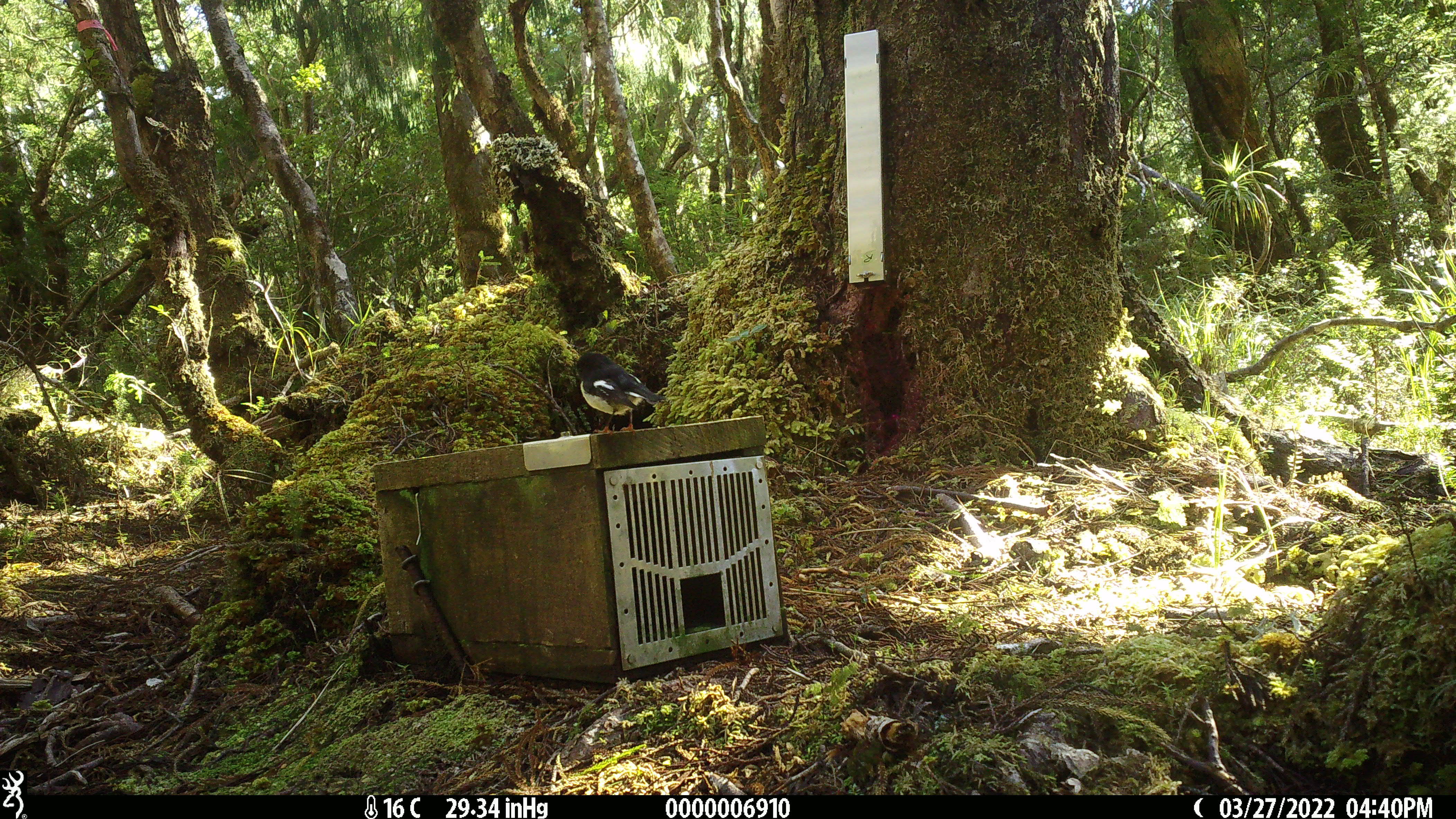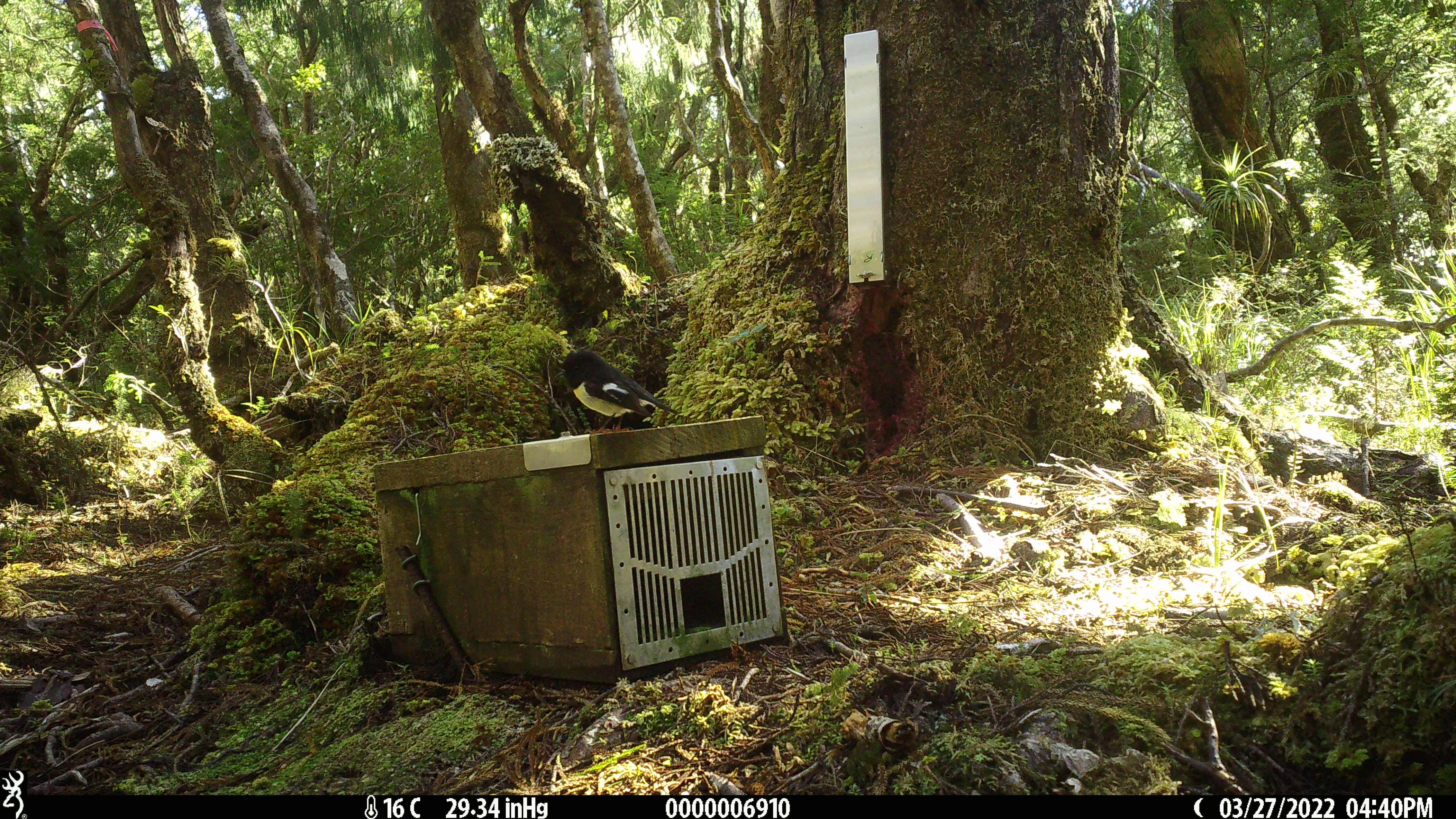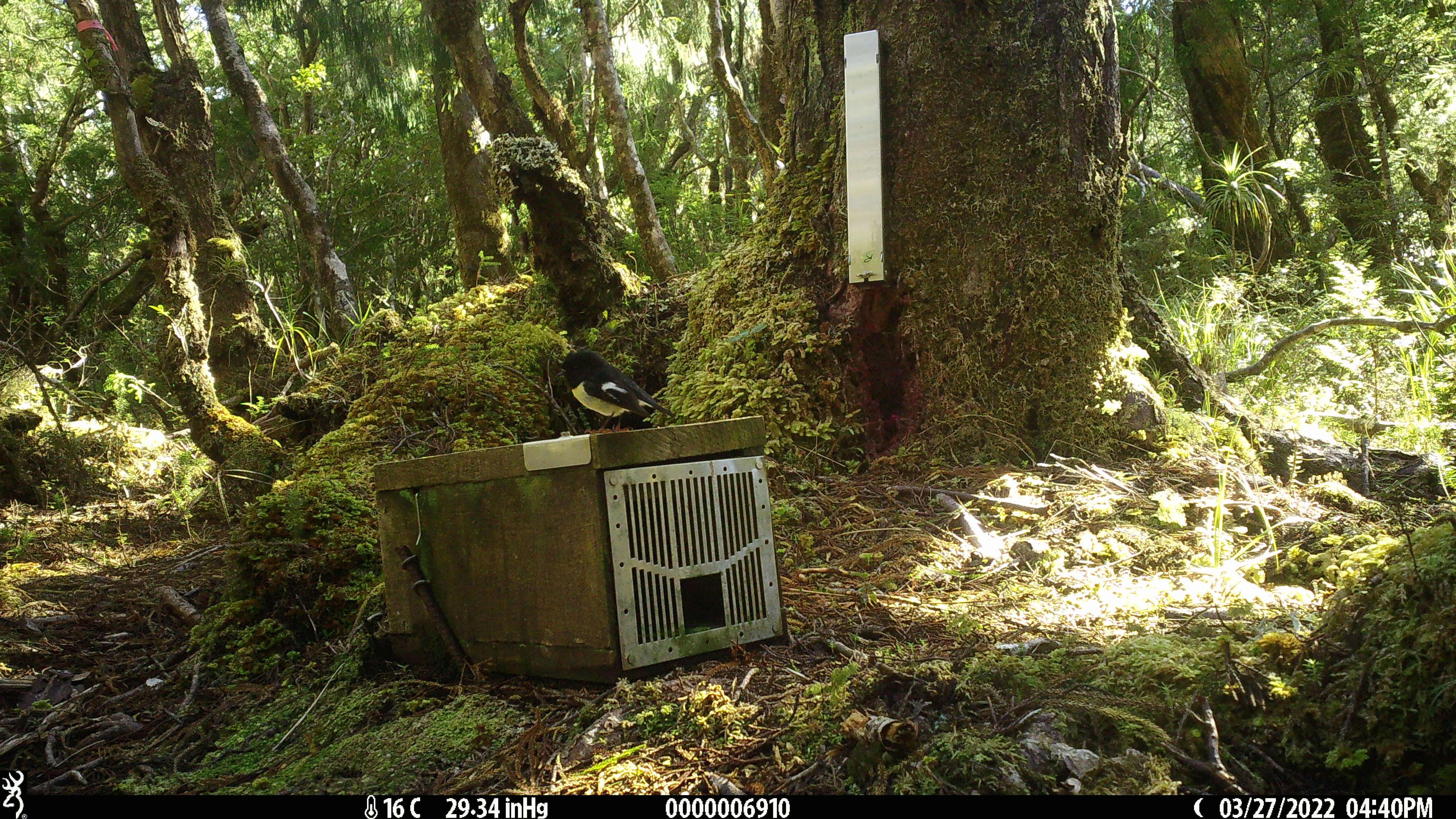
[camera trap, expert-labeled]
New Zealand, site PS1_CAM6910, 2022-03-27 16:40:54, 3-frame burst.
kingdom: Animalia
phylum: Chordata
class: Aves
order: Passeriformes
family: Petroicidae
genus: Petroica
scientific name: Petroica macrocephala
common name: tomtit